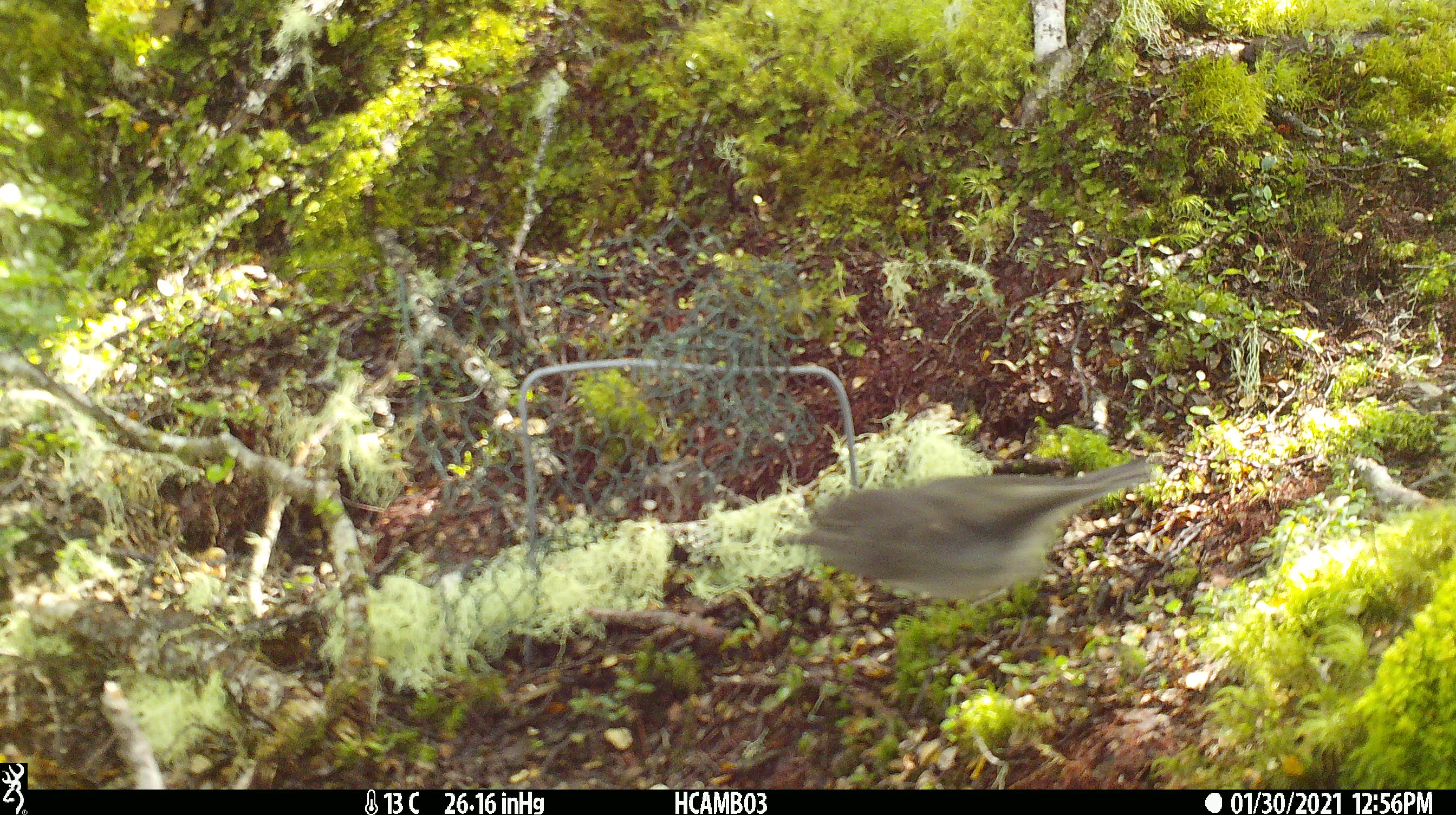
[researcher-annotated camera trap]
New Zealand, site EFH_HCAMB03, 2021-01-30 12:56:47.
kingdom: Animalia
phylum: Chordata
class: Aves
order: Passeriformes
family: Petroicidae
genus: Petroica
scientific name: Petroica australis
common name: new zealand robin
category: robin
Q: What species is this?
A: Robin (new zealand robin) (Petroica australis).